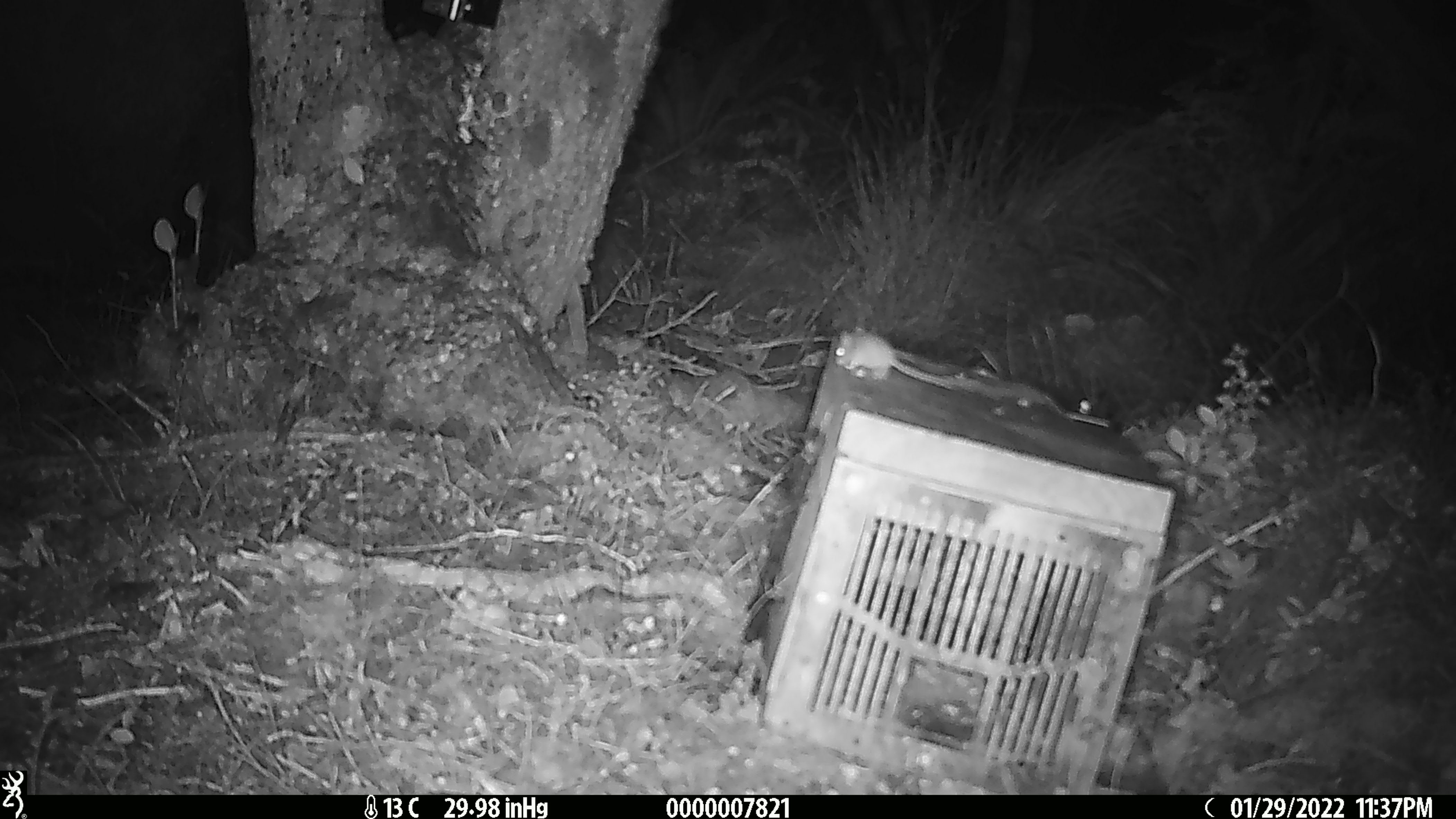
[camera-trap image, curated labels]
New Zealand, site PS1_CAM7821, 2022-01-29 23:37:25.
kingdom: Animalia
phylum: Chordata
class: Mammalia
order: Rodentia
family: Muridae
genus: Mus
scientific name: Mus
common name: mouse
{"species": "mouse (Mus)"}